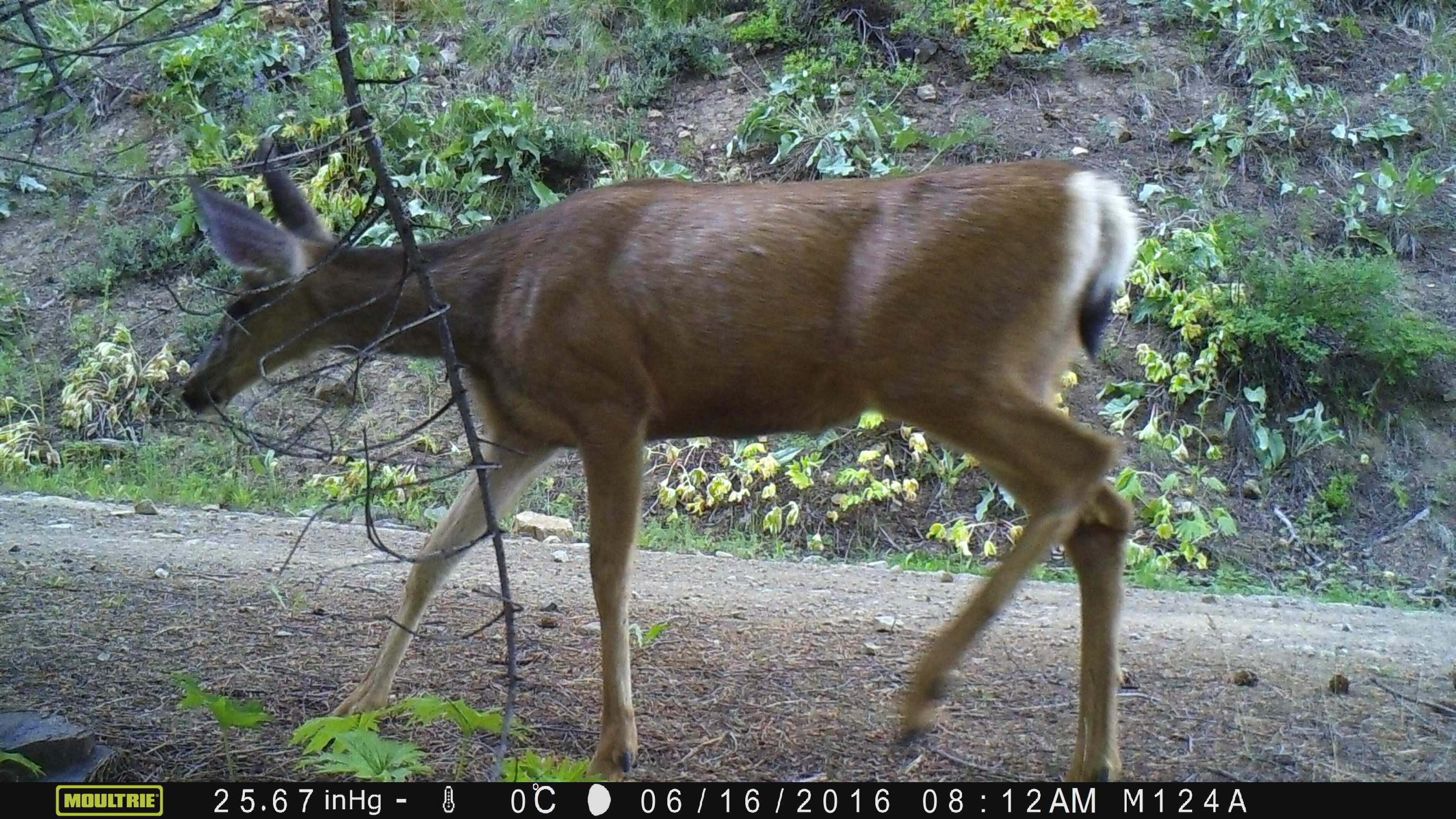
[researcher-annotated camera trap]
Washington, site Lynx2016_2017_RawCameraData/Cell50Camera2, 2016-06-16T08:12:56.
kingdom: Animalia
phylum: Chordata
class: Mammalia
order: Artiodactyla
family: Cervidae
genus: Odocoileus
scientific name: Odocoileus hemionus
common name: mule deer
Odocoileus hemionus (mule deer). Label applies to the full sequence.